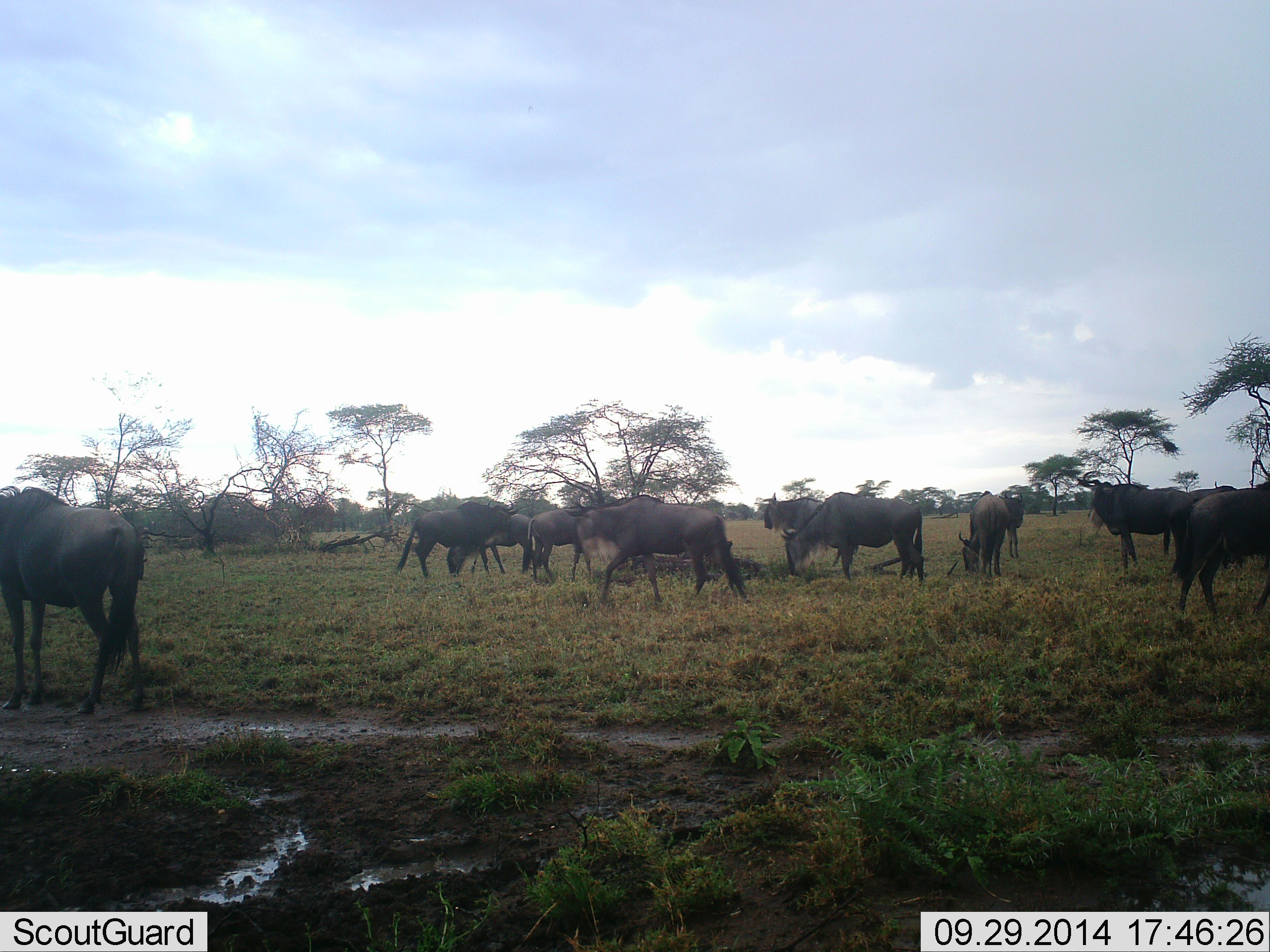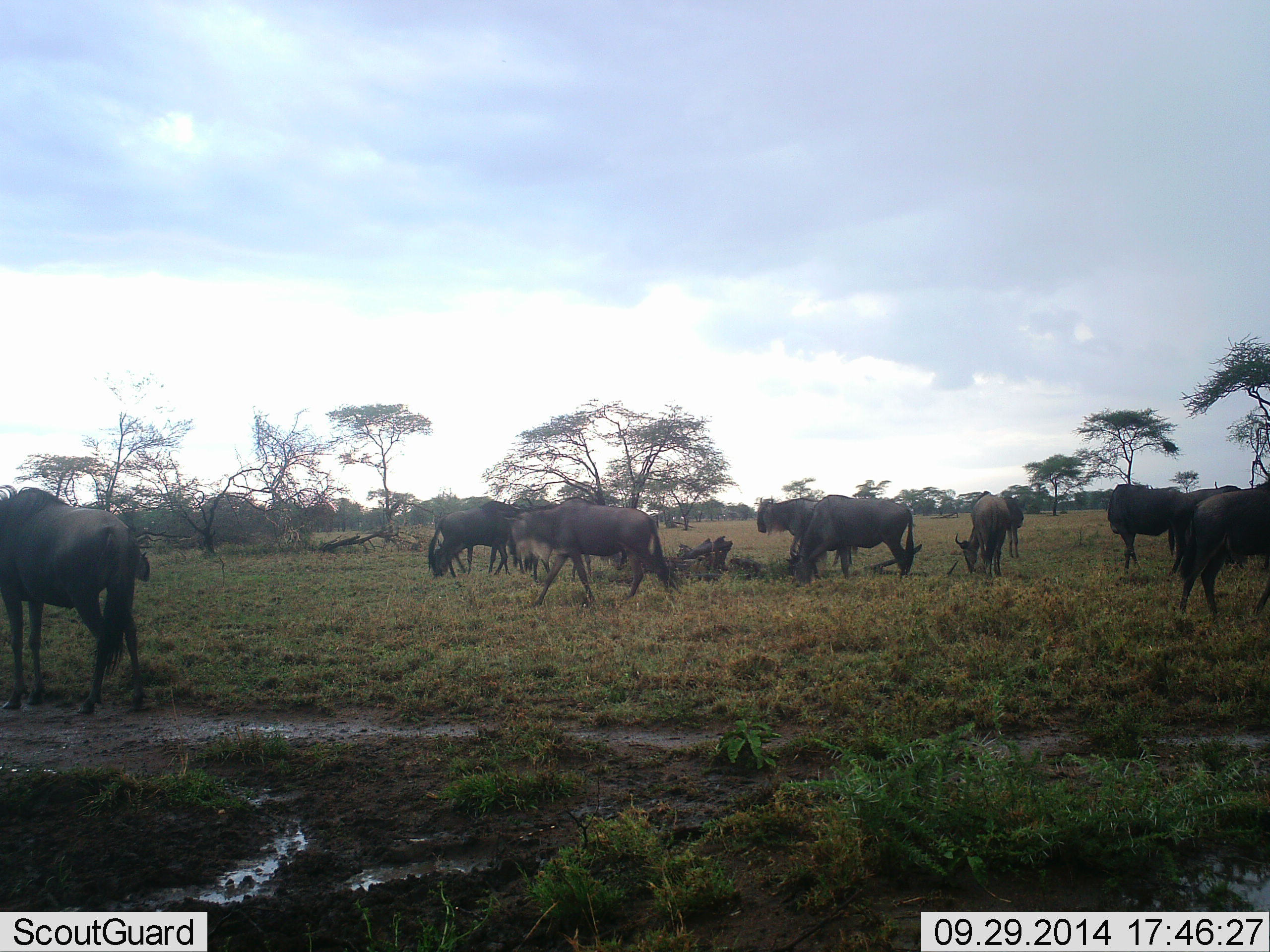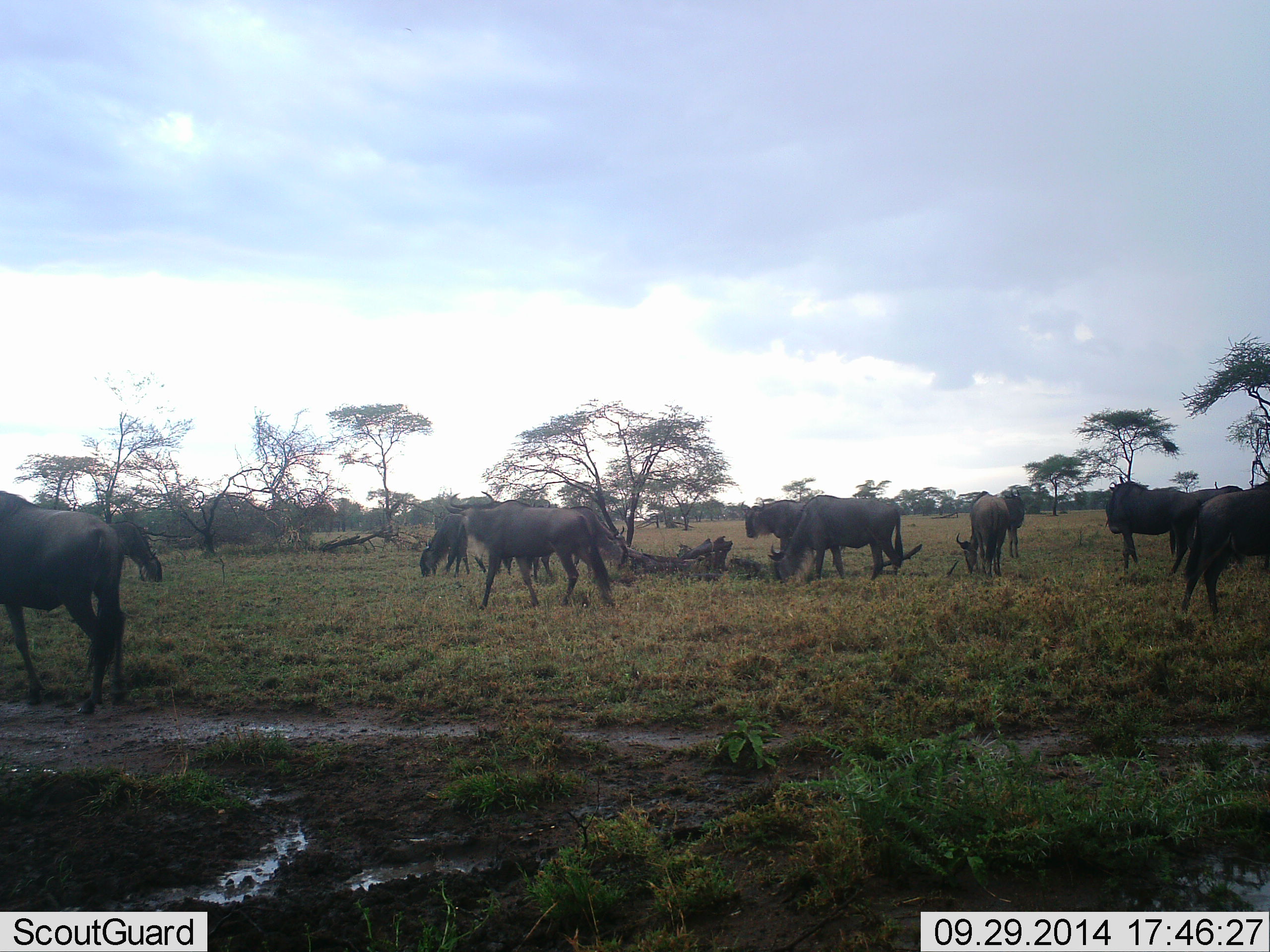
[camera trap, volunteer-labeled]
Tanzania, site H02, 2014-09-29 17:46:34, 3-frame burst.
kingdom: Animalia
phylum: Chordata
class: Mammalia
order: Artiodactyla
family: Bovidae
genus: Connochaetes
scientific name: Connochaetes taurinus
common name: blue wildebeest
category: wildebeest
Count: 11-50.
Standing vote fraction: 60%.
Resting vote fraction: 30%.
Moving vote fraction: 70%.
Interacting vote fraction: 0%.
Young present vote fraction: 0%.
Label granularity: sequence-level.